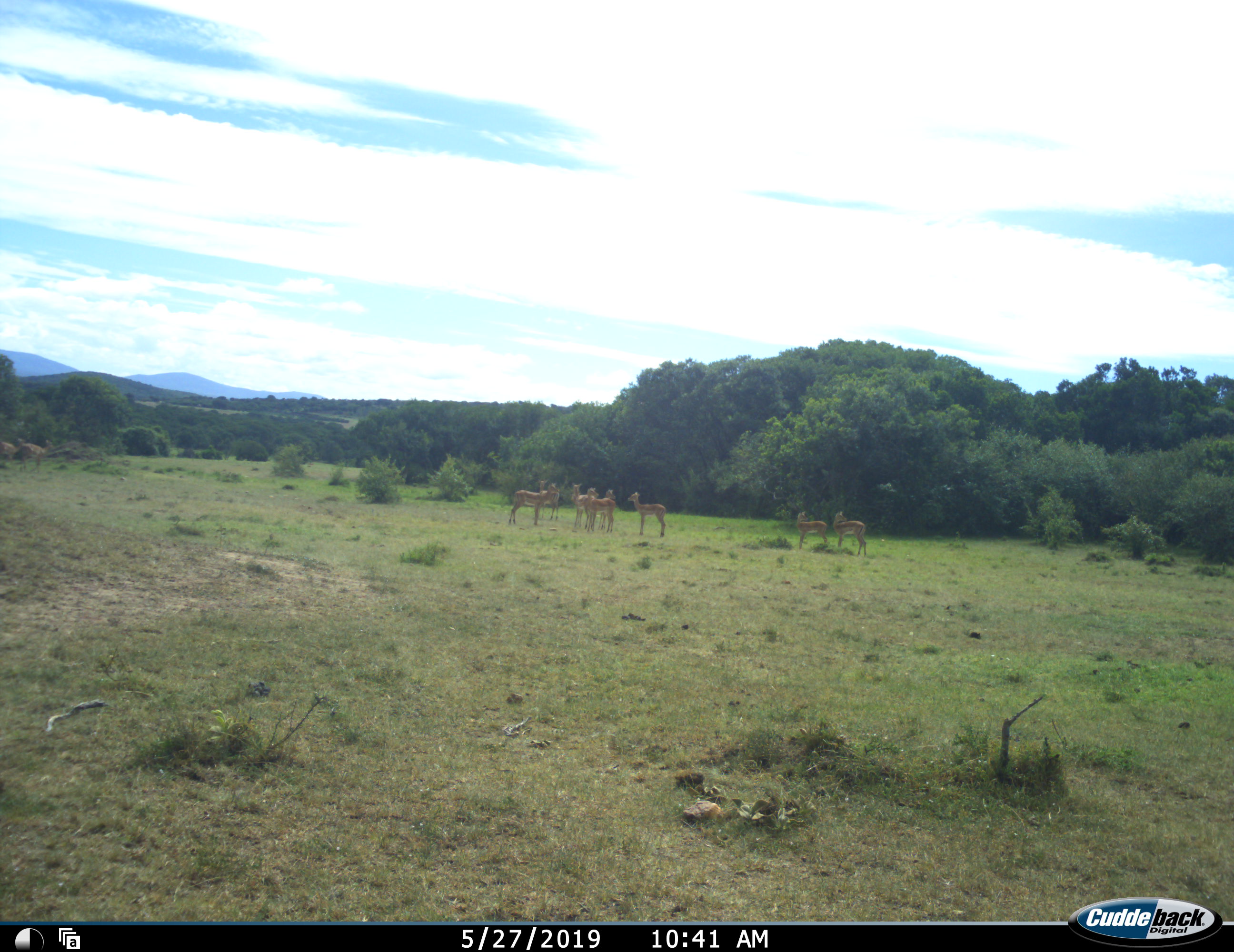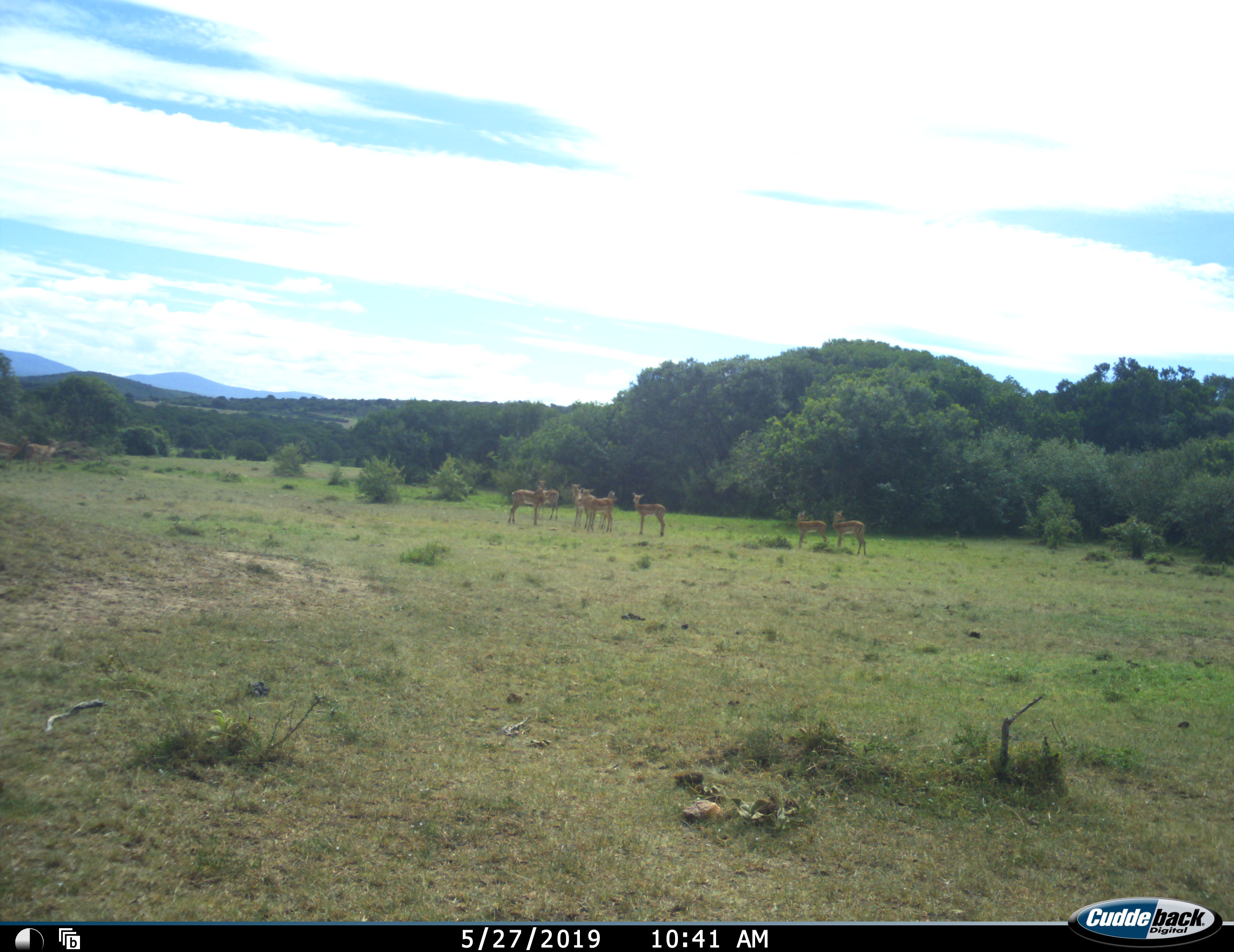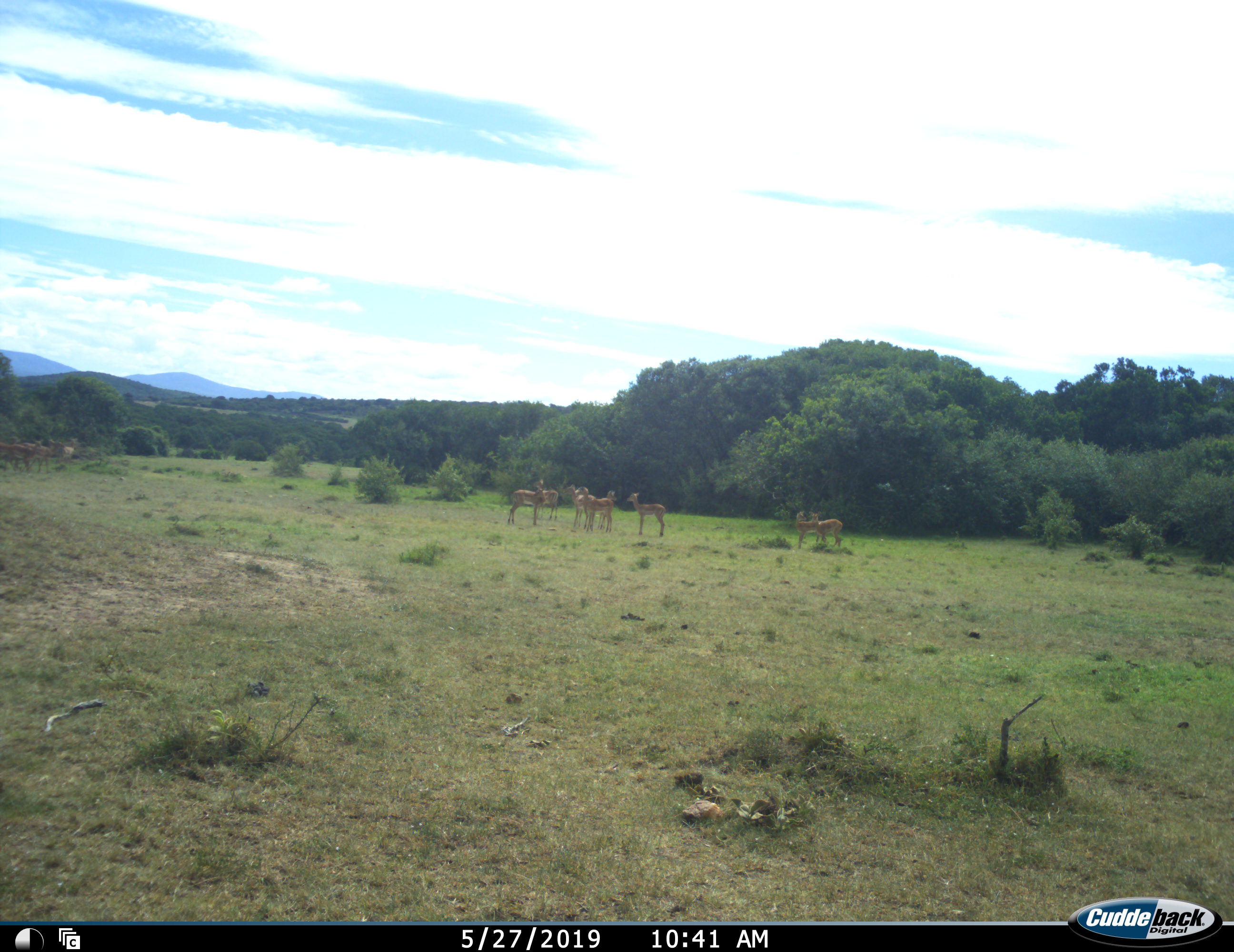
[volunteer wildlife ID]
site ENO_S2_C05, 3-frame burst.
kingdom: Animalia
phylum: Chordata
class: Mammalia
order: Artiodactyla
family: Bovidae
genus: Aepyceros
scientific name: Aepyceros melampus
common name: impala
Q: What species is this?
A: Impala (Aepyceros melampus).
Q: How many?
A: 11-50.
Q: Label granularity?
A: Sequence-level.